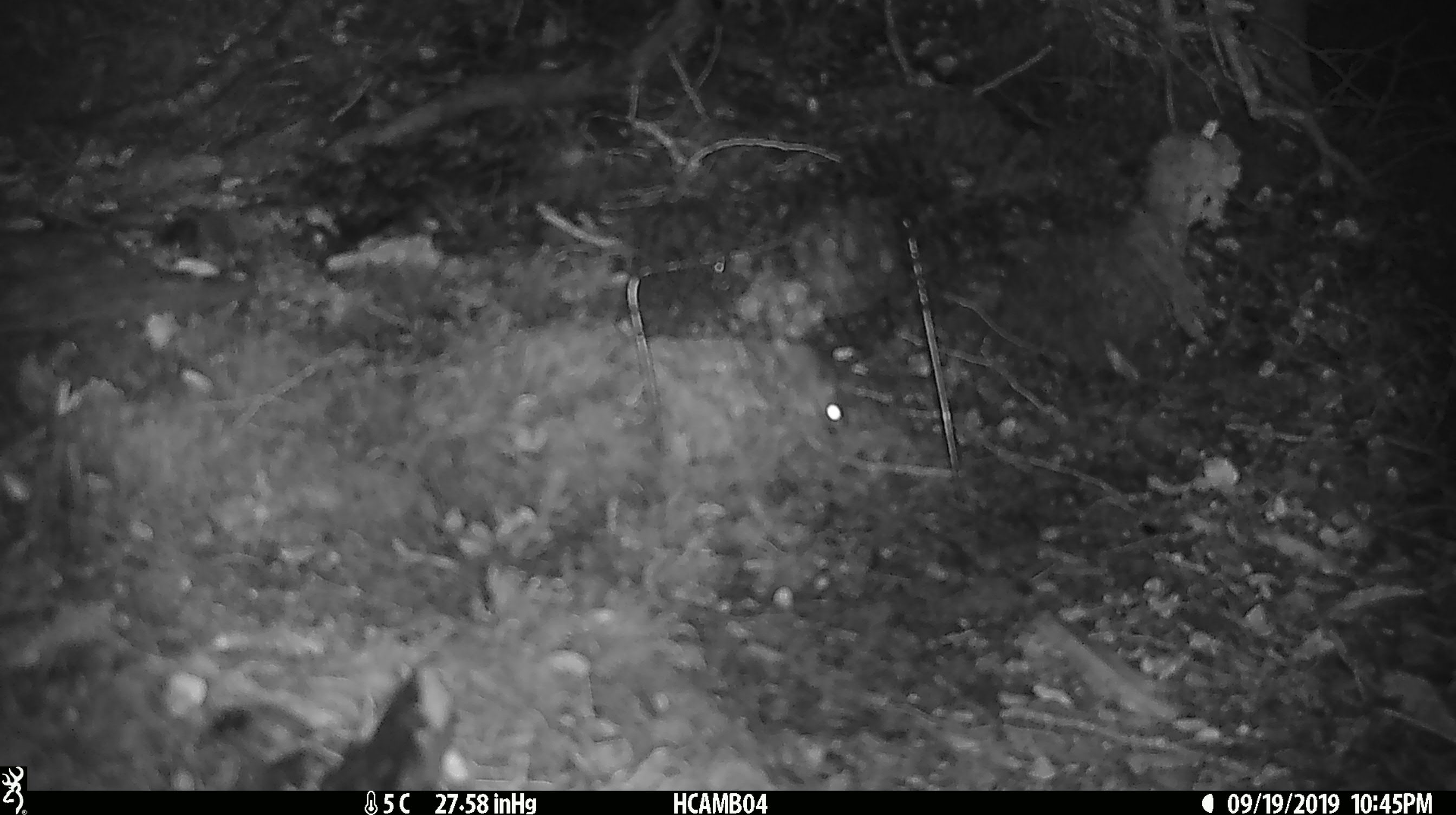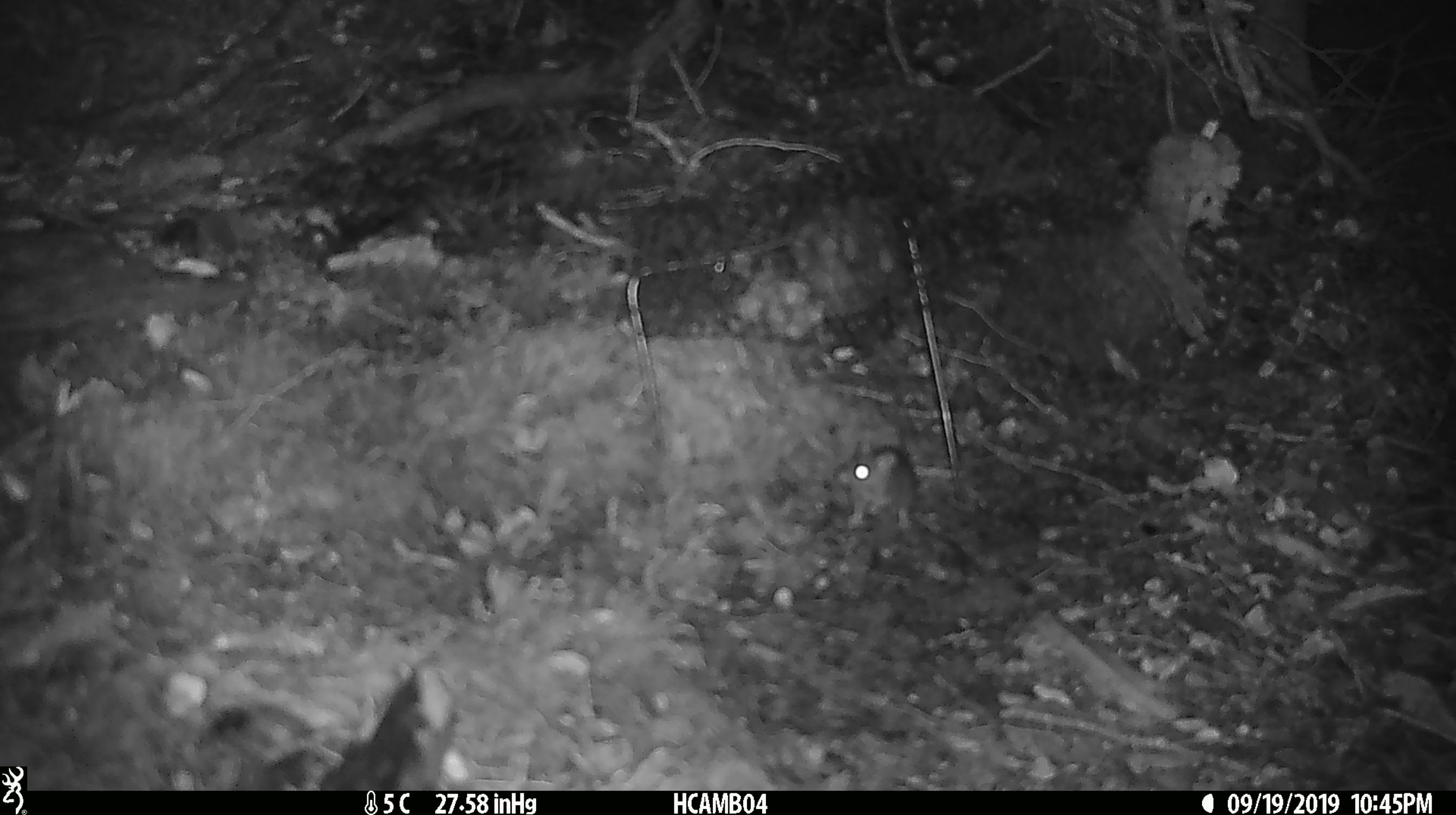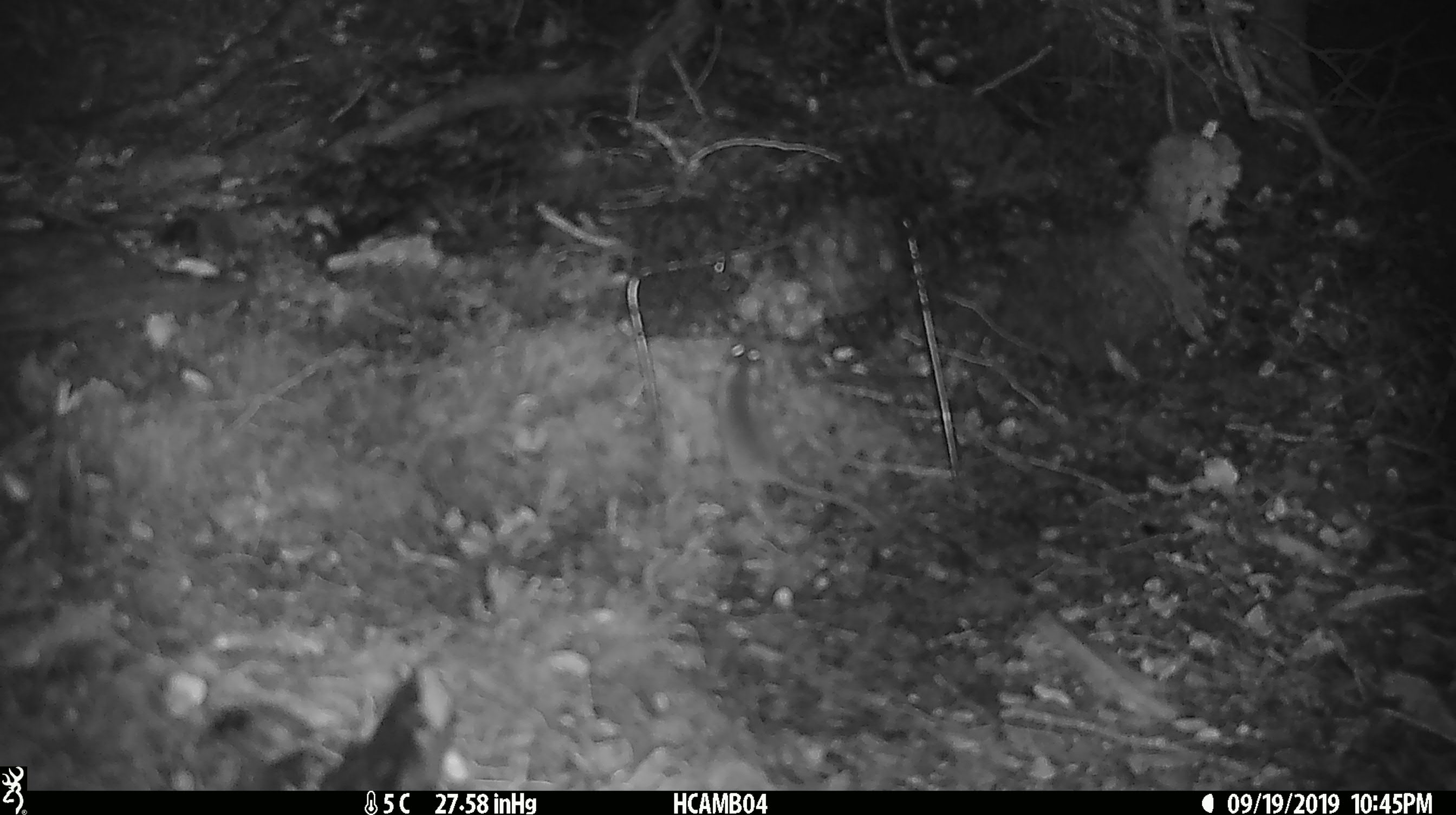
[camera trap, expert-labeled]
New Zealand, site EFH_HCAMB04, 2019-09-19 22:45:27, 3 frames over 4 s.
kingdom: Animalia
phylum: Chordata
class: Mammalia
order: Rodentia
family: Muridae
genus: Mus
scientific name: Mus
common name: mouse